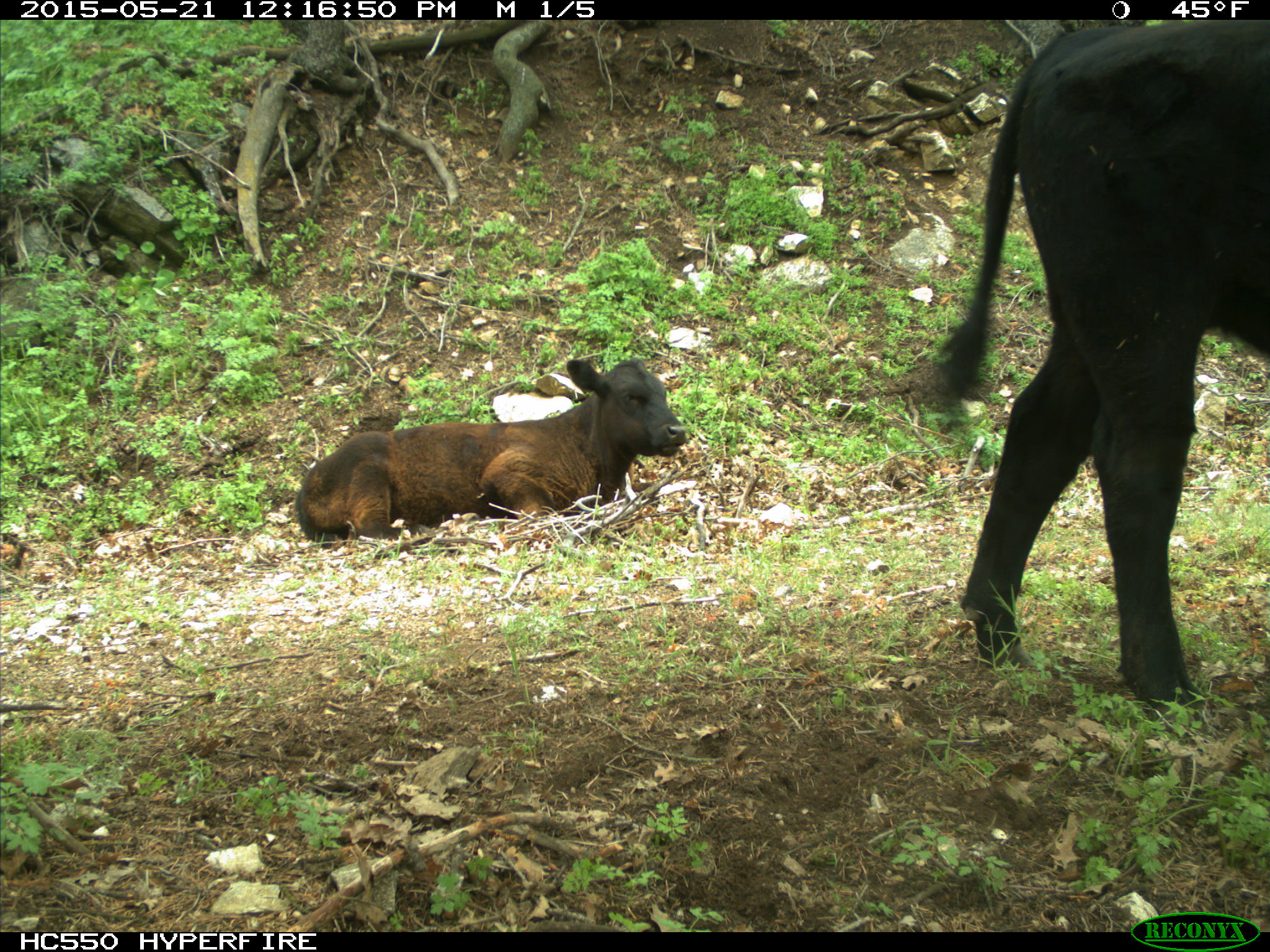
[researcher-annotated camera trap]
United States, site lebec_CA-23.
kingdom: Animalia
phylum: Chordata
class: Mammalia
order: Artiodactyla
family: Bovidae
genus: Bos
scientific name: Bos taurus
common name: domestic cow